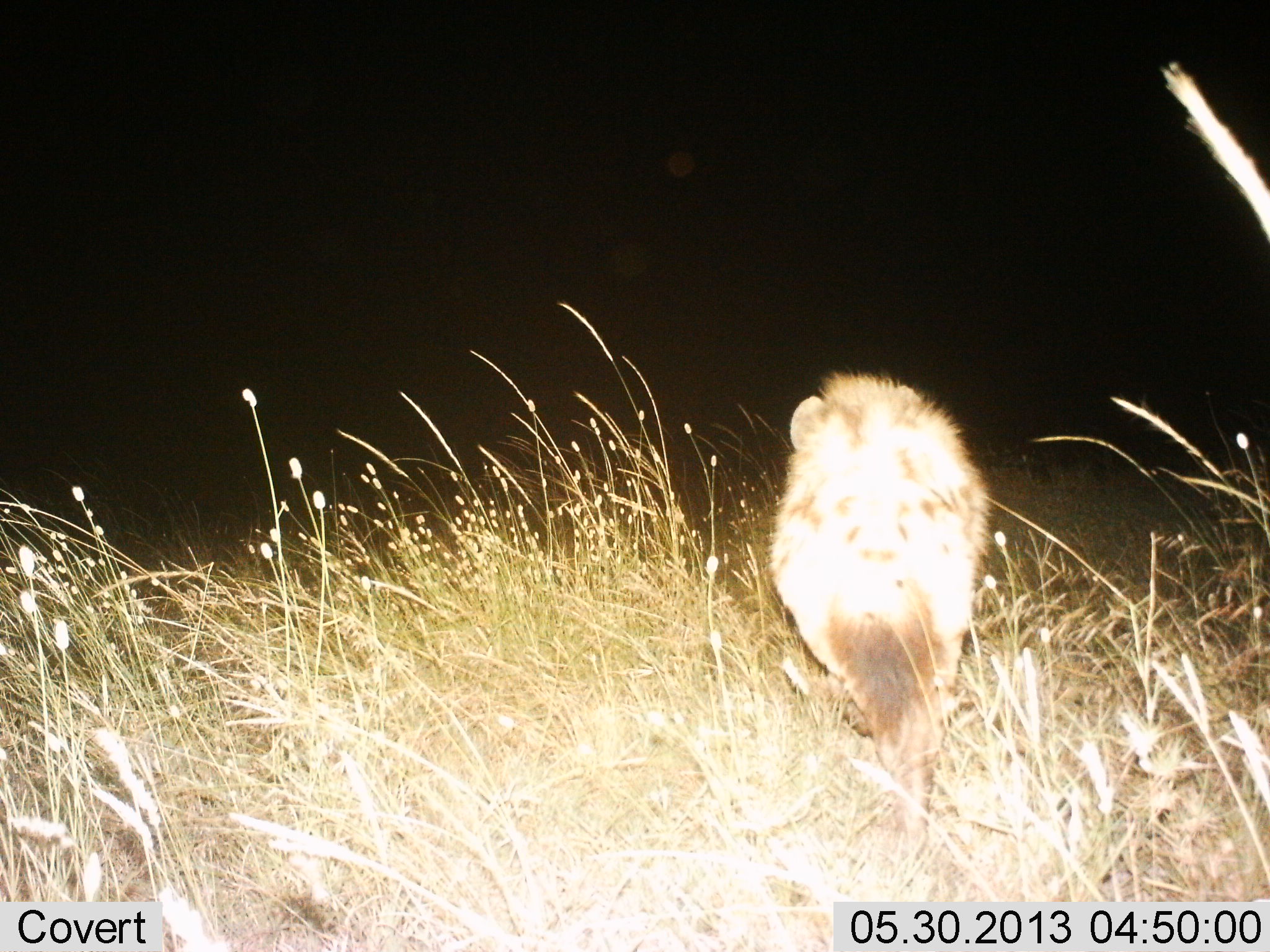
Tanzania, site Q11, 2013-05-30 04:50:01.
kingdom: Animalia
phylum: Chordata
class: Mammalia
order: Carnivora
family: Hyaenidae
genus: Crocuta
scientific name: Crocuta crocuta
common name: spotted hyena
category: hyenaspotted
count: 1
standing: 44%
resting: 0%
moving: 56%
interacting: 0%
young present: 0%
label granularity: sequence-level